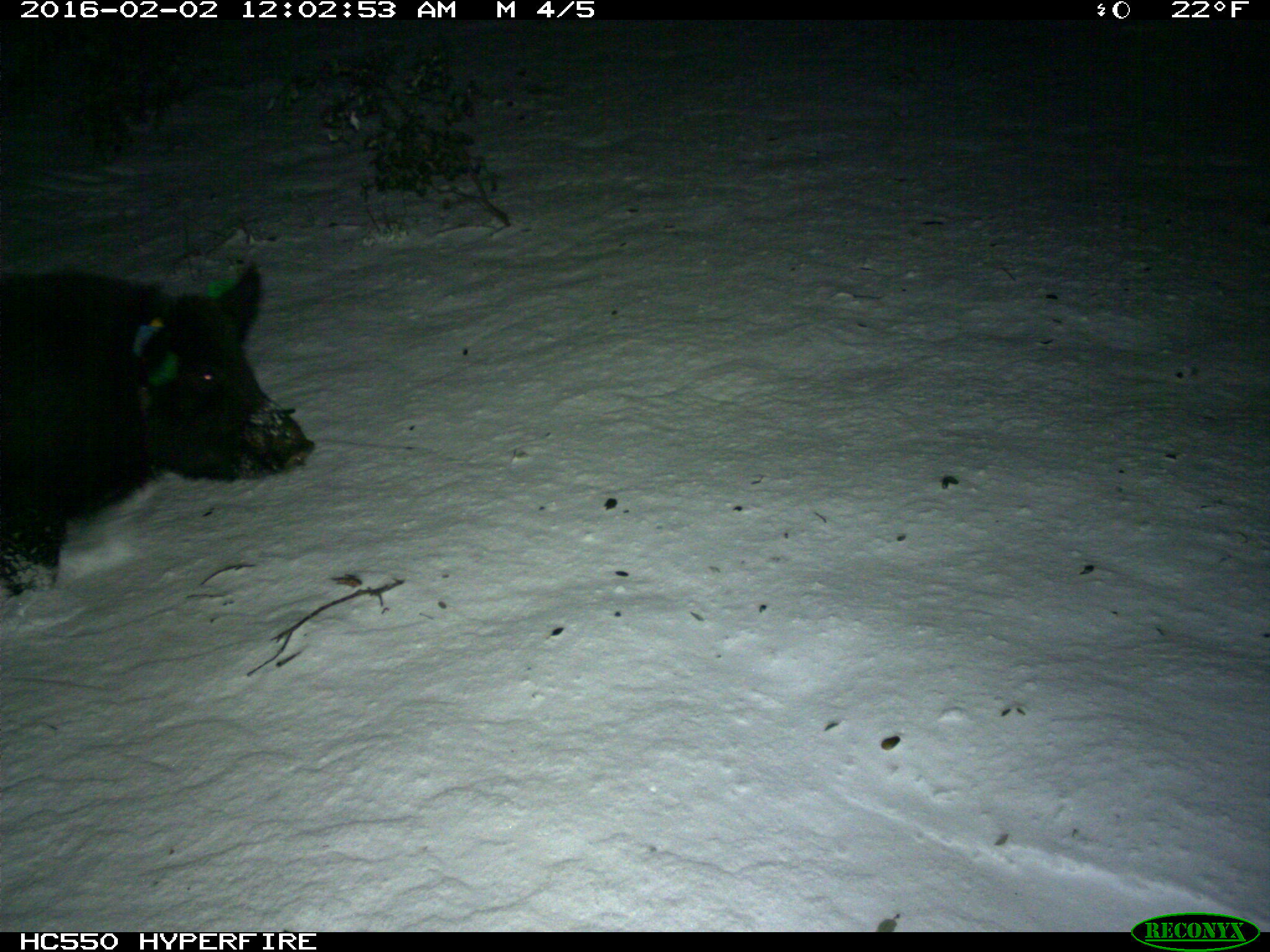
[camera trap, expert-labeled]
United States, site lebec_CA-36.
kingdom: Animalia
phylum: Chordata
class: Mammalia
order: Artiodactyla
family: Suidae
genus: Sus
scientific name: Sus scrofa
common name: wild boar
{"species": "Sus scrofa (wild boar)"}